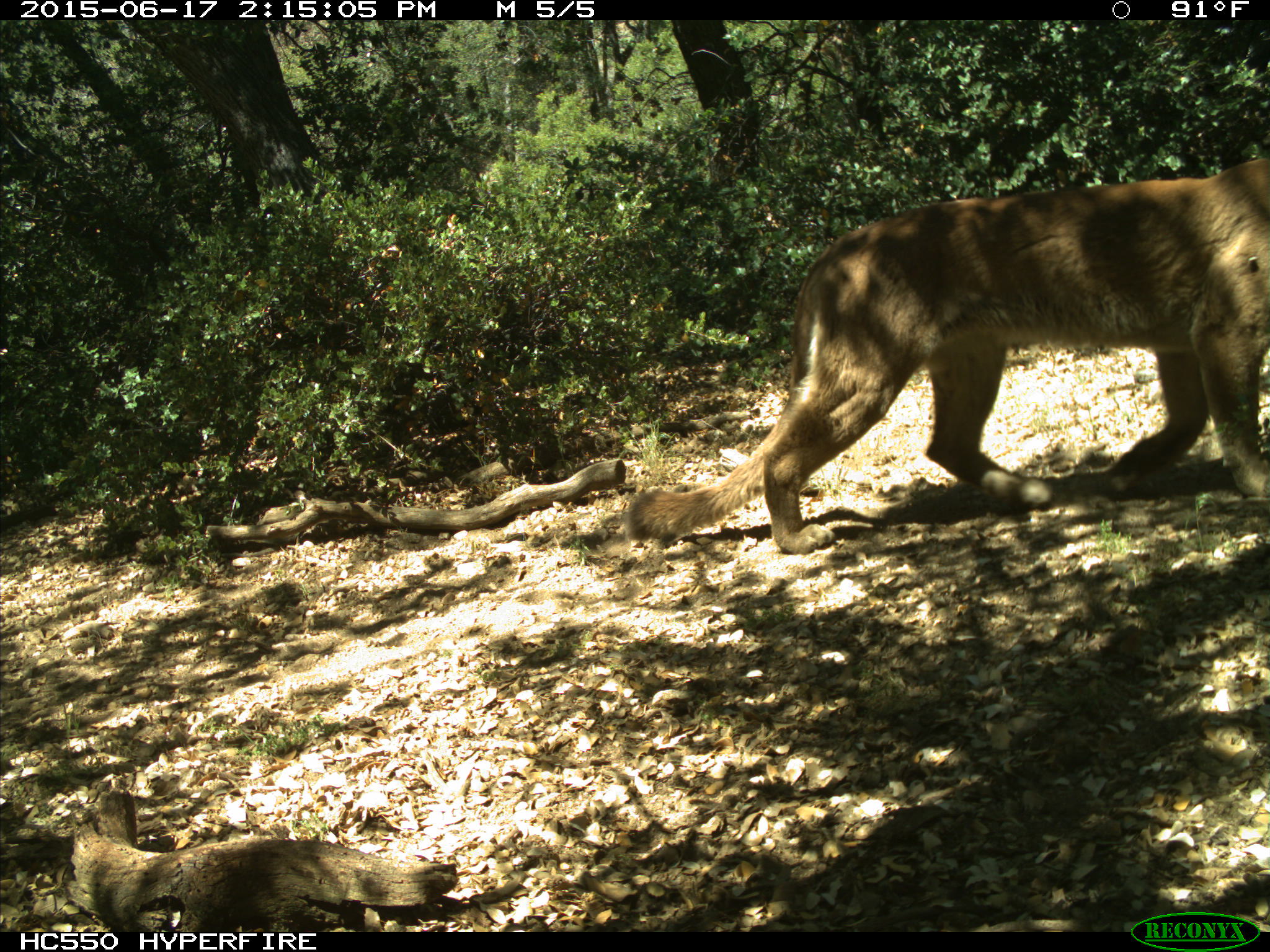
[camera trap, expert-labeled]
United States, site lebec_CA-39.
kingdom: Animalia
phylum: Chordata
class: Mammalia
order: Carnivora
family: Felidae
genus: Puma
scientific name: Puma concolor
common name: mountain lion